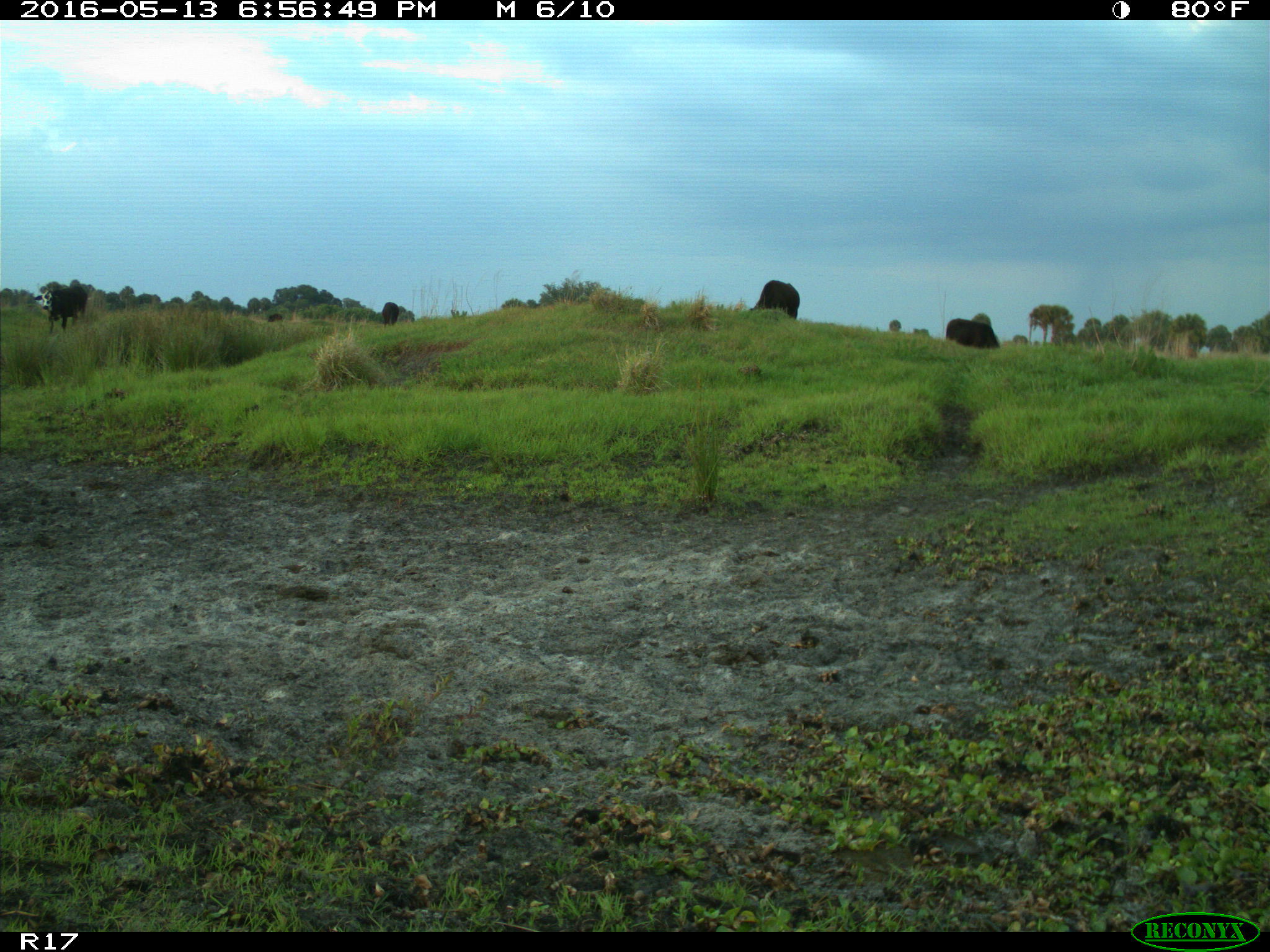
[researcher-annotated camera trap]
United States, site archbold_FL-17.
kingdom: Animalia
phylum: Chordata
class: Mammalia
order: Artiodactyla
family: Bovidae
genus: Bos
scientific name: Bos taurus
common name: domestic cow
Bos taurus (domestic cow).